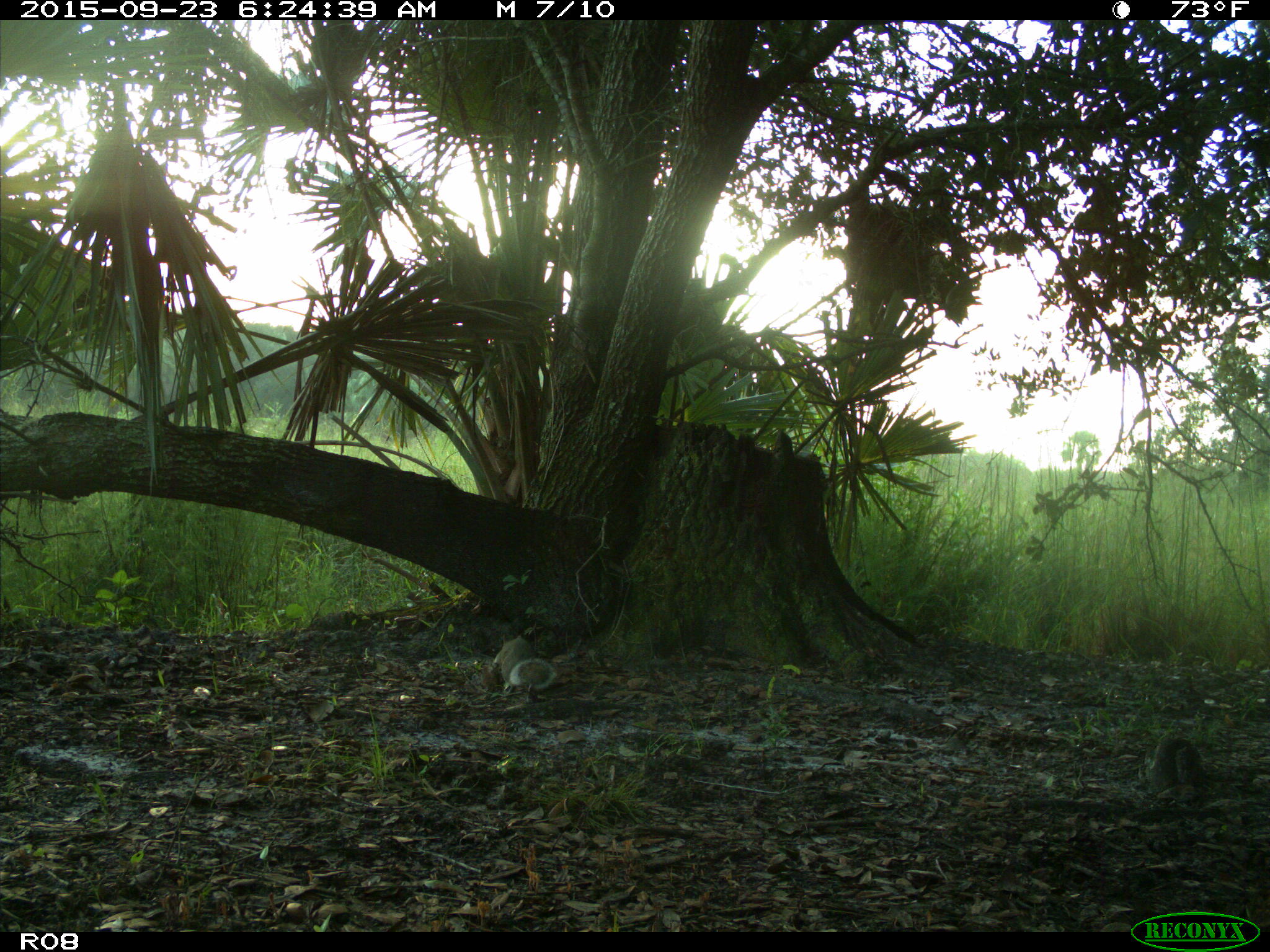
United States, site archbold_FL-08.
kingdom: Animalia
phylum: Chordata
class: Mammalia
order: Rodentia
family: Sciuridae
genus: Sciurus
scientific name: Sciurus carolinensis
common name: eastern gray squirrel